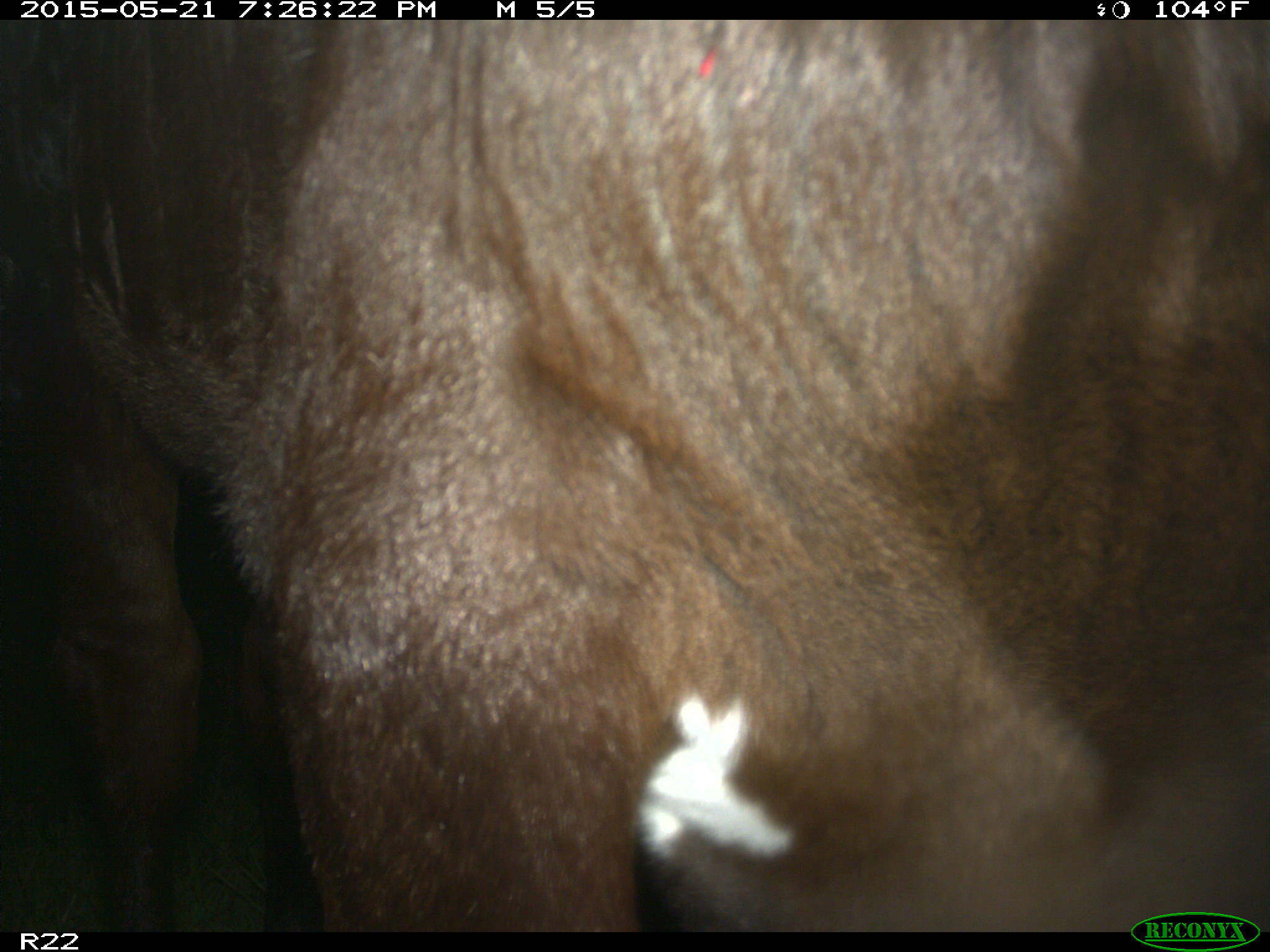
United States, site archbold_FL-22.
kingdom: Animalia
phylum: Chordata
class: Mammalia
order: Artiodactyla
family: Bovidae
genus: Bos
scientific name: Bos taurus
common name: domestic cow